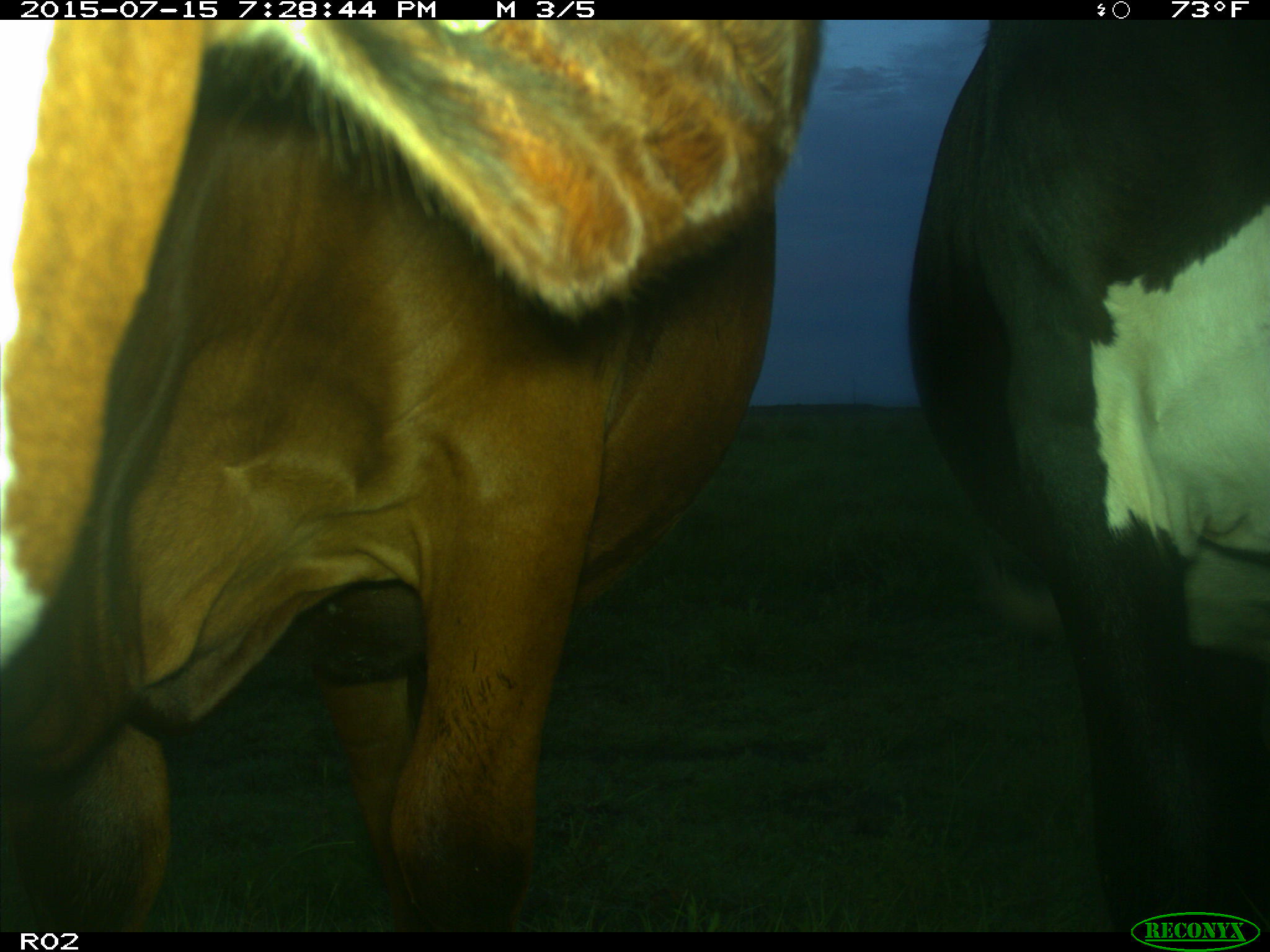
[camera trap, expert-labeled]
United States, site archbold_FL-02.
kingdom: Animalia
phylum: Chordata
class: Mammalia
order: Artiodactyla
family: Bovidae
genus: Bos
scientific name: Bos taurus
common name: domestic cow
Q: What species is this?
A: Bos taurus (domestic cow).